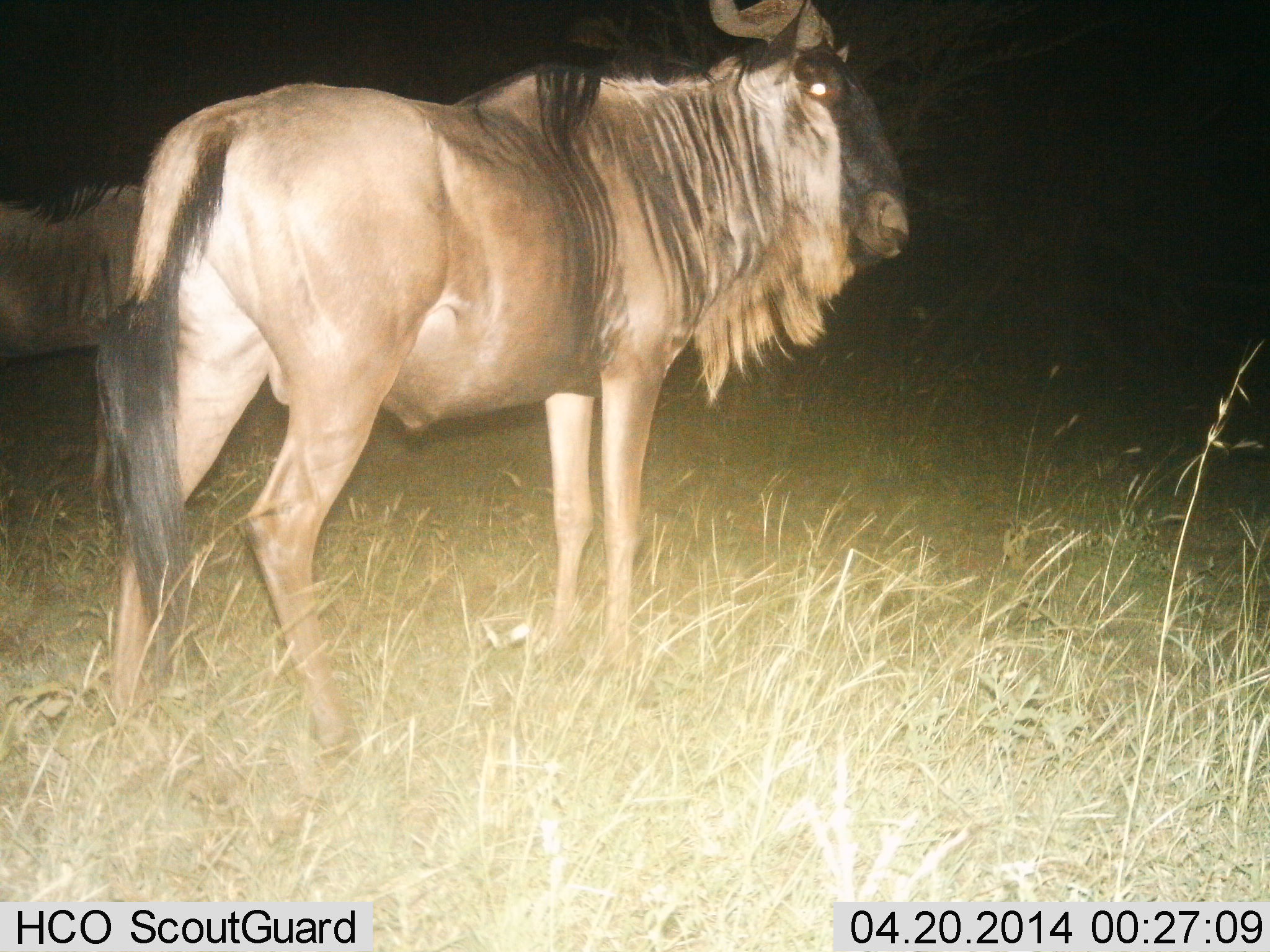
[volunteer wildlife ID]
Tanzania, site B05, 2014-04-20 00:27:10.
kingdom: Animalia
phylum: Chordata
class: Mammalia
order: Artiodactyla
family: Bovidae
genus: Connochaetes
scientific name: Connochaetes taurinus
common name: blue wildebeest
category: wildebeest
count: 2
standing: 100%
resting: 0%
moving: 0%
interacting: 0%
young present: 0%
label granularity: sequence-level